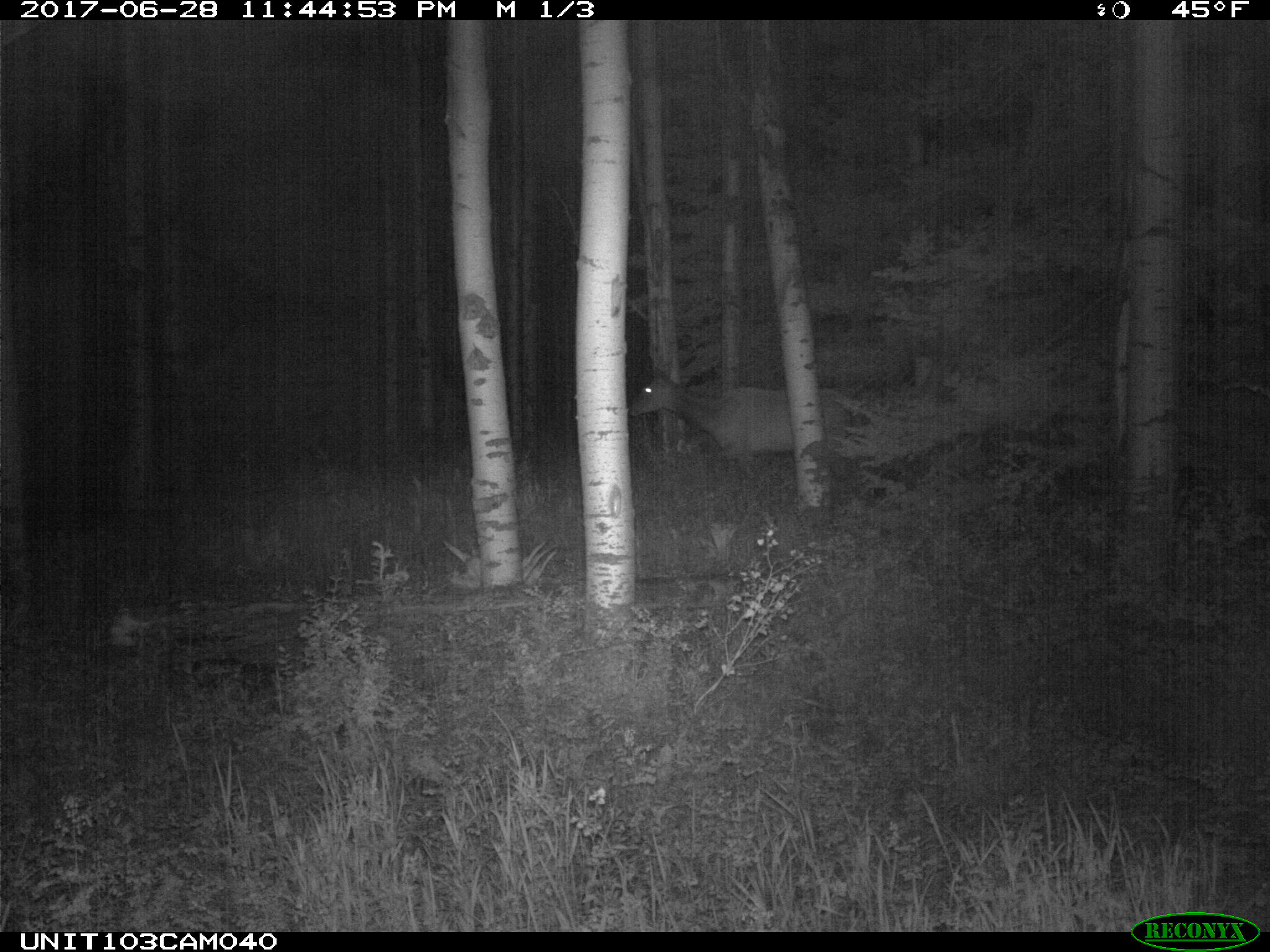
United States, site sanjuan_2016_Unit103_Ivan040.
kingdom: Animalia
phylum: Chordata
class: Mammalia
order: Artiodactyla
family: Cervidae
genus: Cervus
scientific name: Cervus elaphus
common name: red deer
Cervus elaphus (red deer).